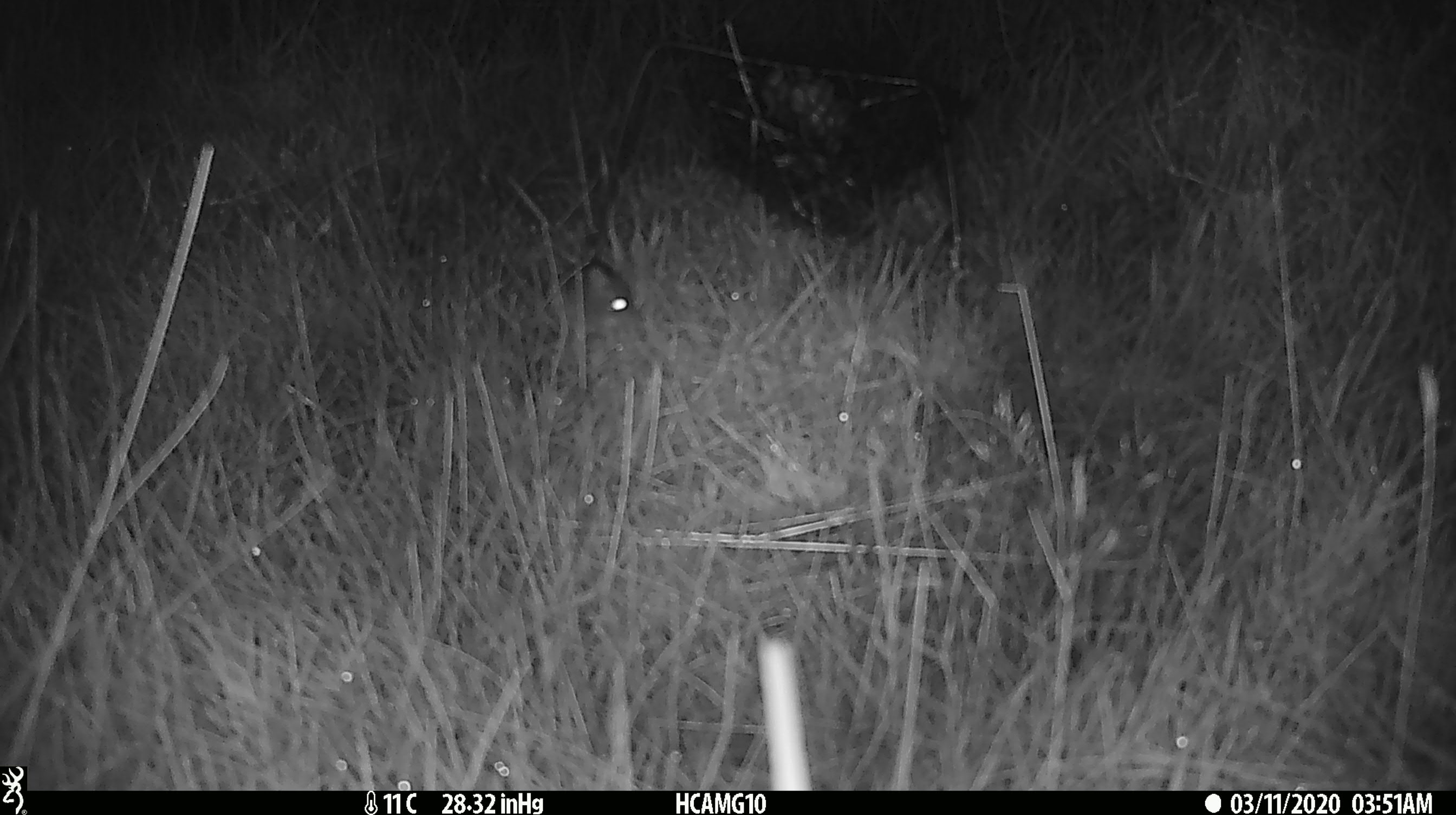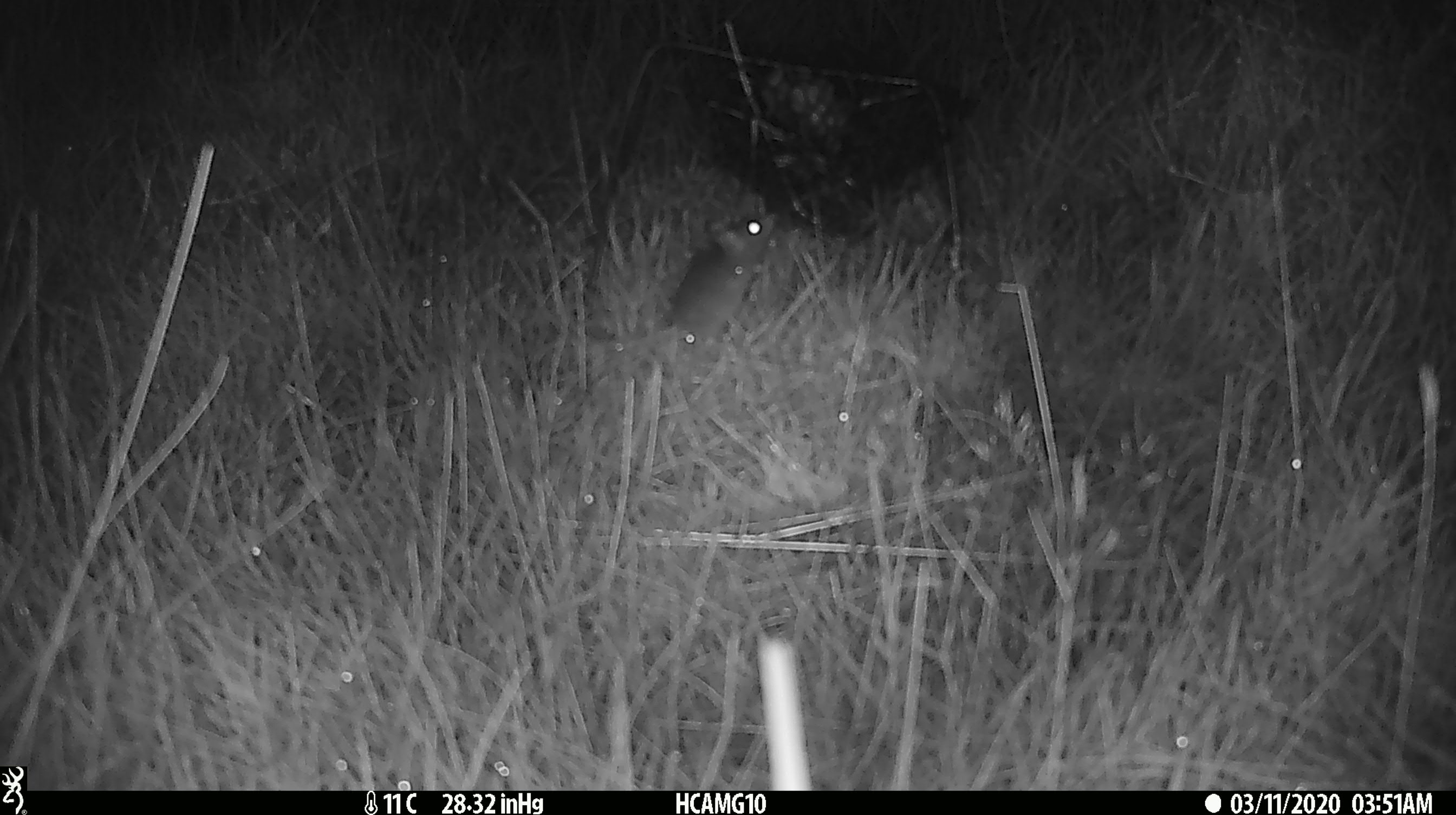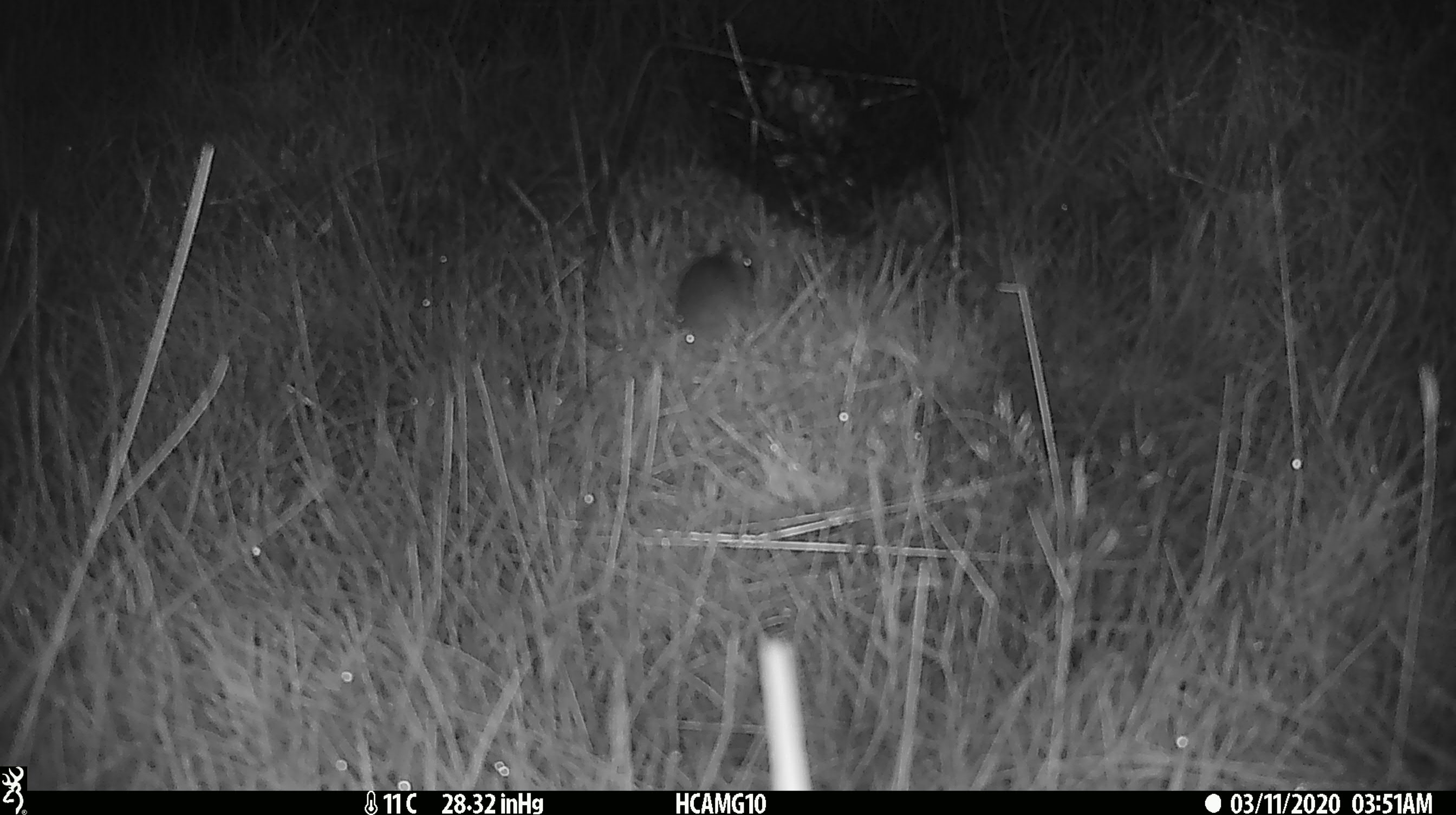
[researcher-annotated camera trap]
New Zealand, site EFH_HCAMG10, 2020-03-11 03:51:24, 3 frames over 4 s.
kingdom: Animalia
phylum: Chordata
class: Mammalia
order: Rodentia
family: Muridae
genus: Mus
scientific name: Mus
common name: mouse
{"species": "mouse (Mus)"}